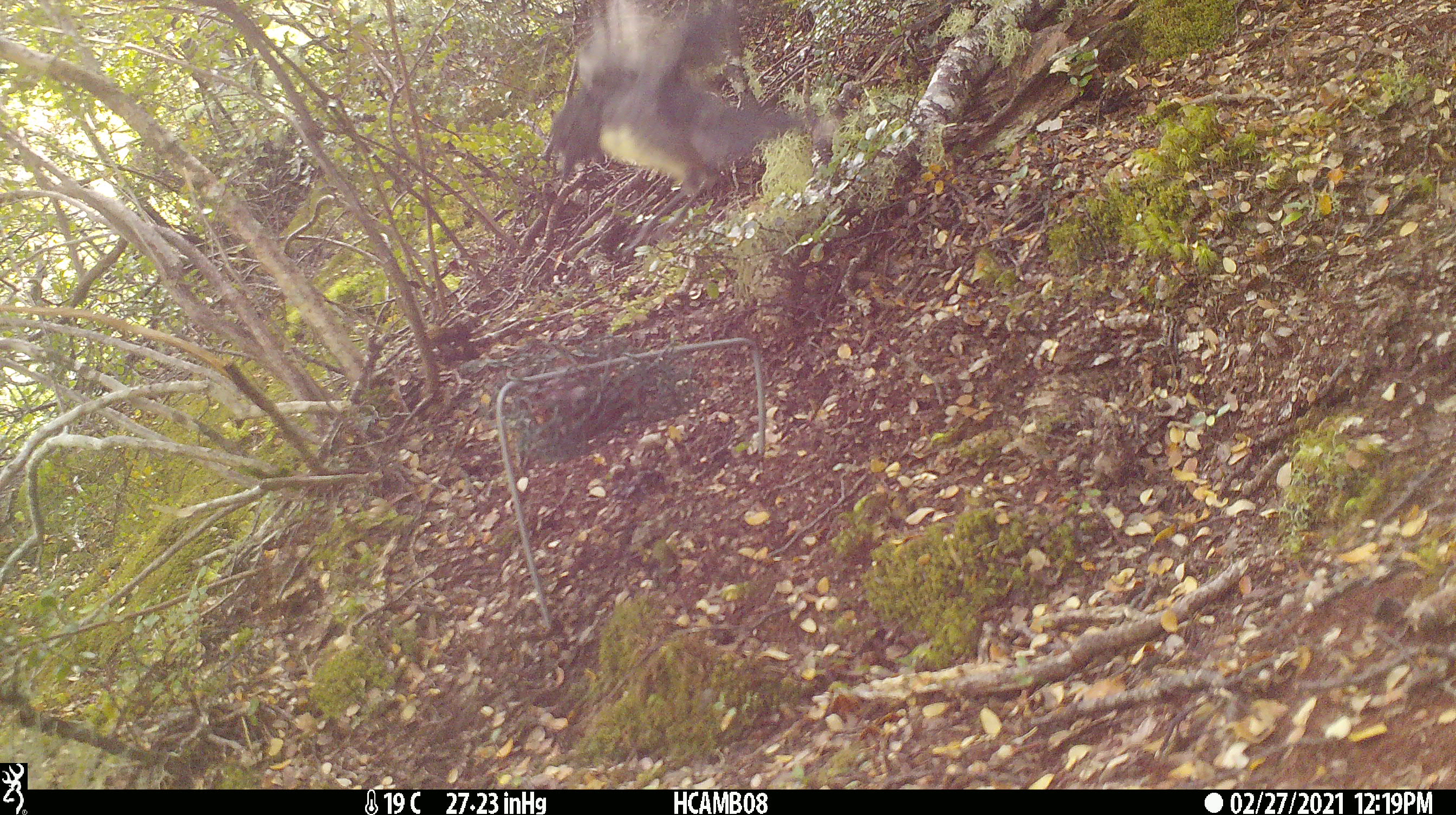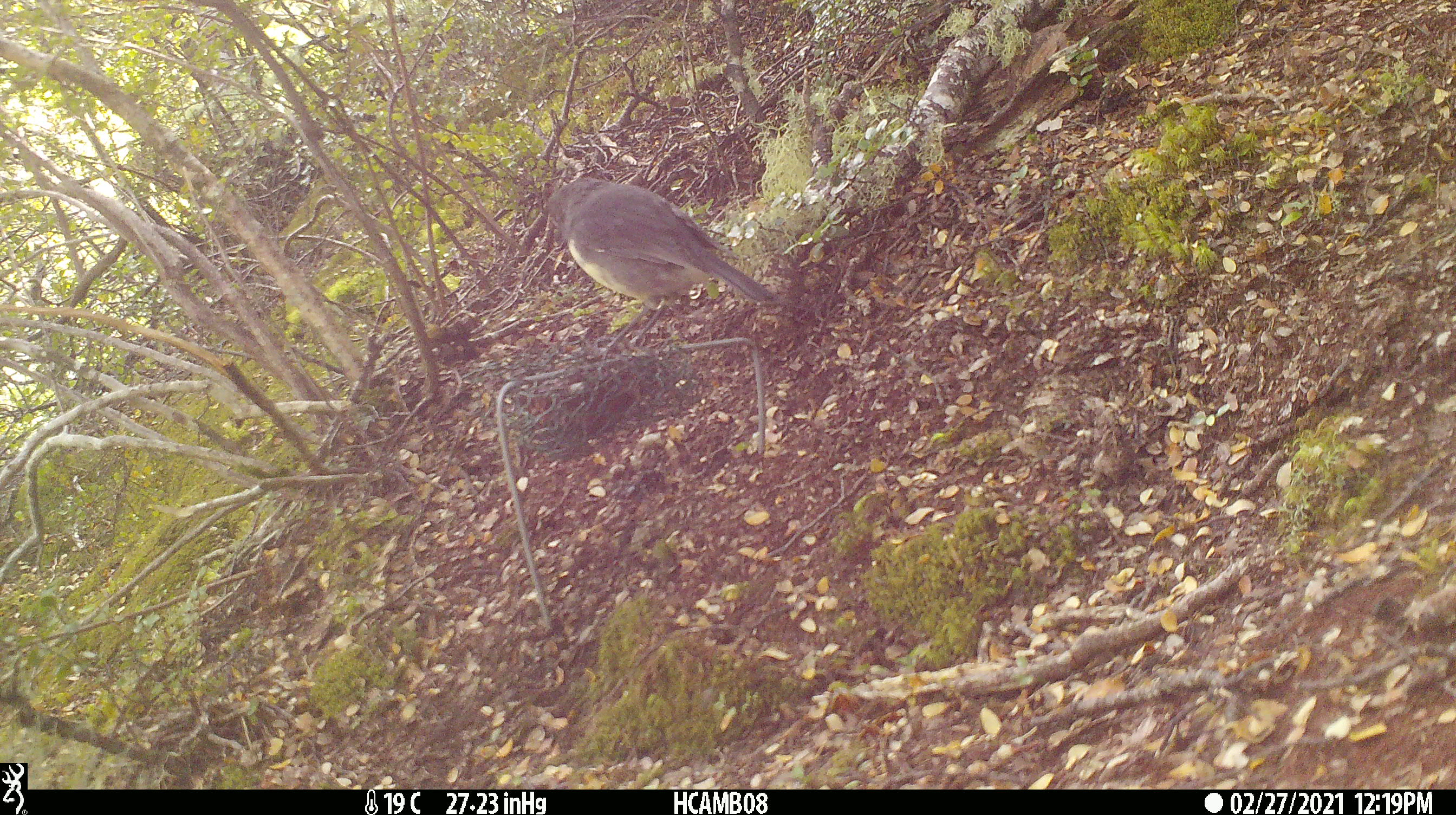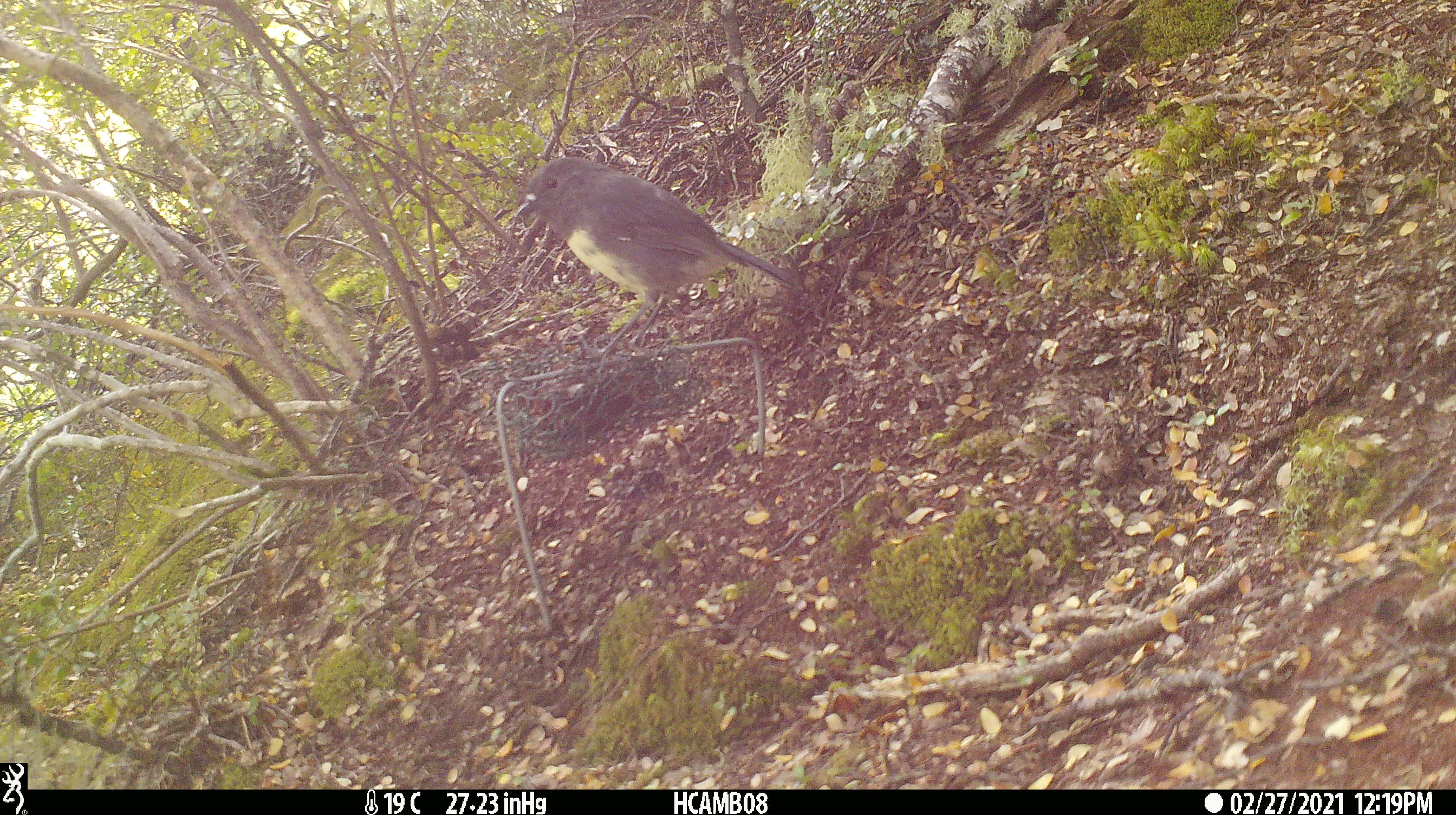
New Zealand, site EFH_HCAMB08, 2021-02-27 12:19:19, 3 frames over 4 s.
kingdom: Animalia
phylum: Chordata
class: Aves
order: Passeriformes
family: Petroicidae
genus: Petroica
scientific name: Petroica australis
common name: new zealand robin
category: robin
Robin (new zealand robin) (Petroica australis).